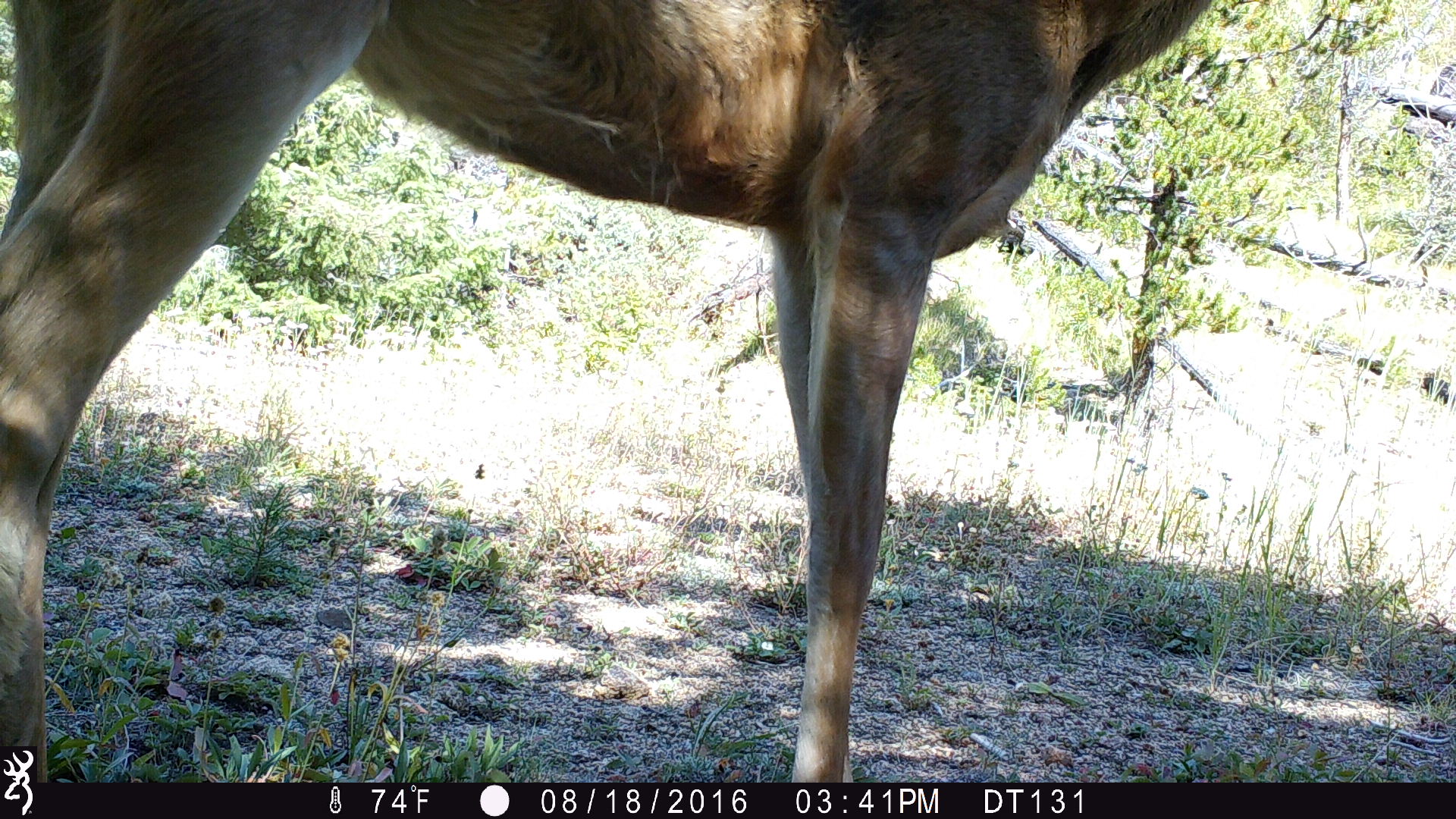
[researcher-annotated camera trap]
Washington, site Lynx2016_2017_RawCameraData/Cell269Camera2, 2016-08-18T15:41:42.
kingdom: Animalia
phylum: Chordata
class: Mammalia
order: Artiodactyla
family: Cervidae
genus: Odocoileus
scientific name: Odocoileus hemionus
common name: mule deer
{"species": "Odocoileus hemionus (mule deer)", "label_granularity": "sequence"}